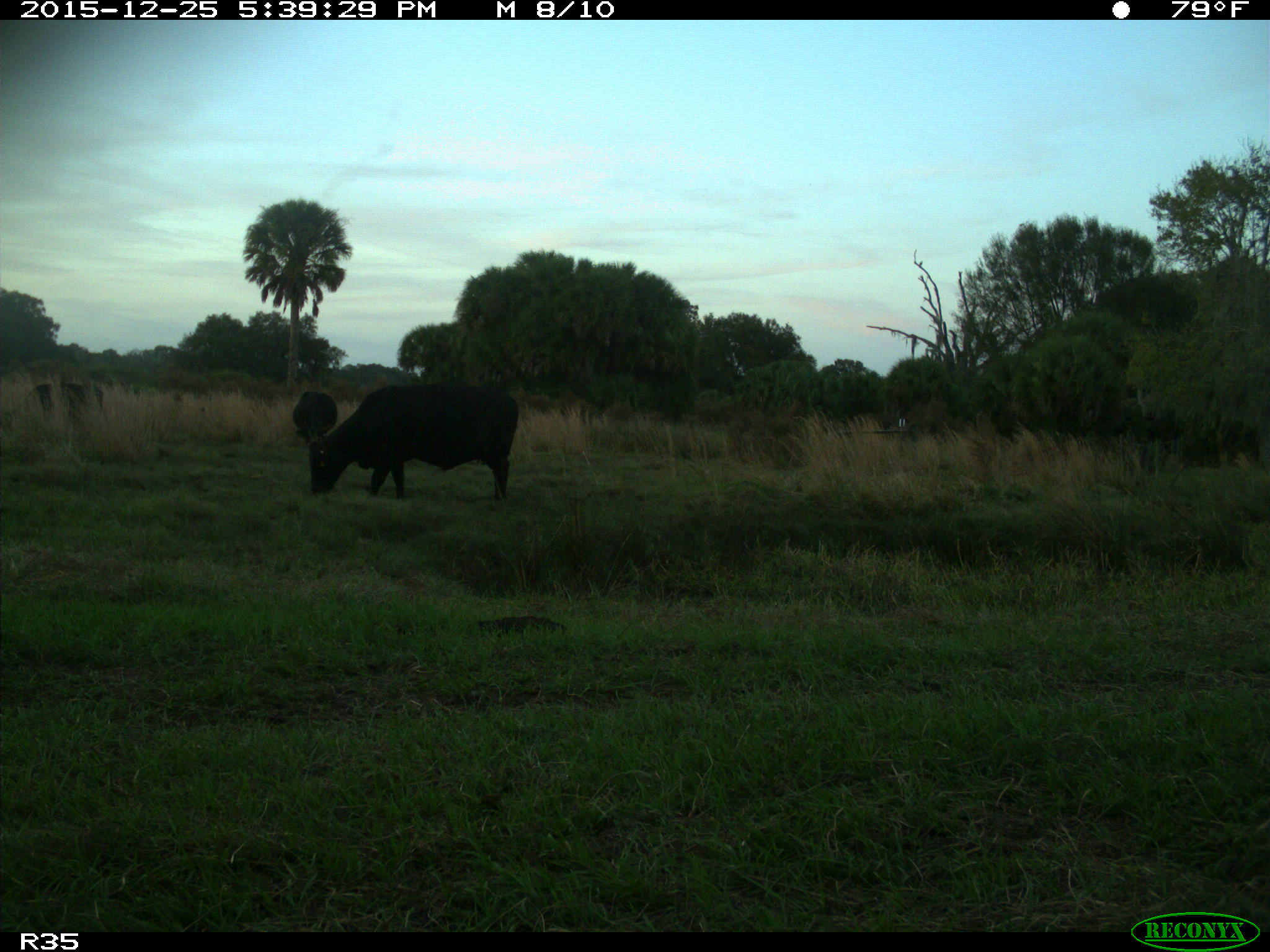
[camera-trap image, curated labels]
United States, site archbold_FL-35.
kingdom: Animalia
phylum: Chordata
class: Mammalia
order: Artiodactyla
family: Bovidae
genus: Bos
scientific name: Bos taurus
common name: domestic cow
Bos taurus (domestic cow).